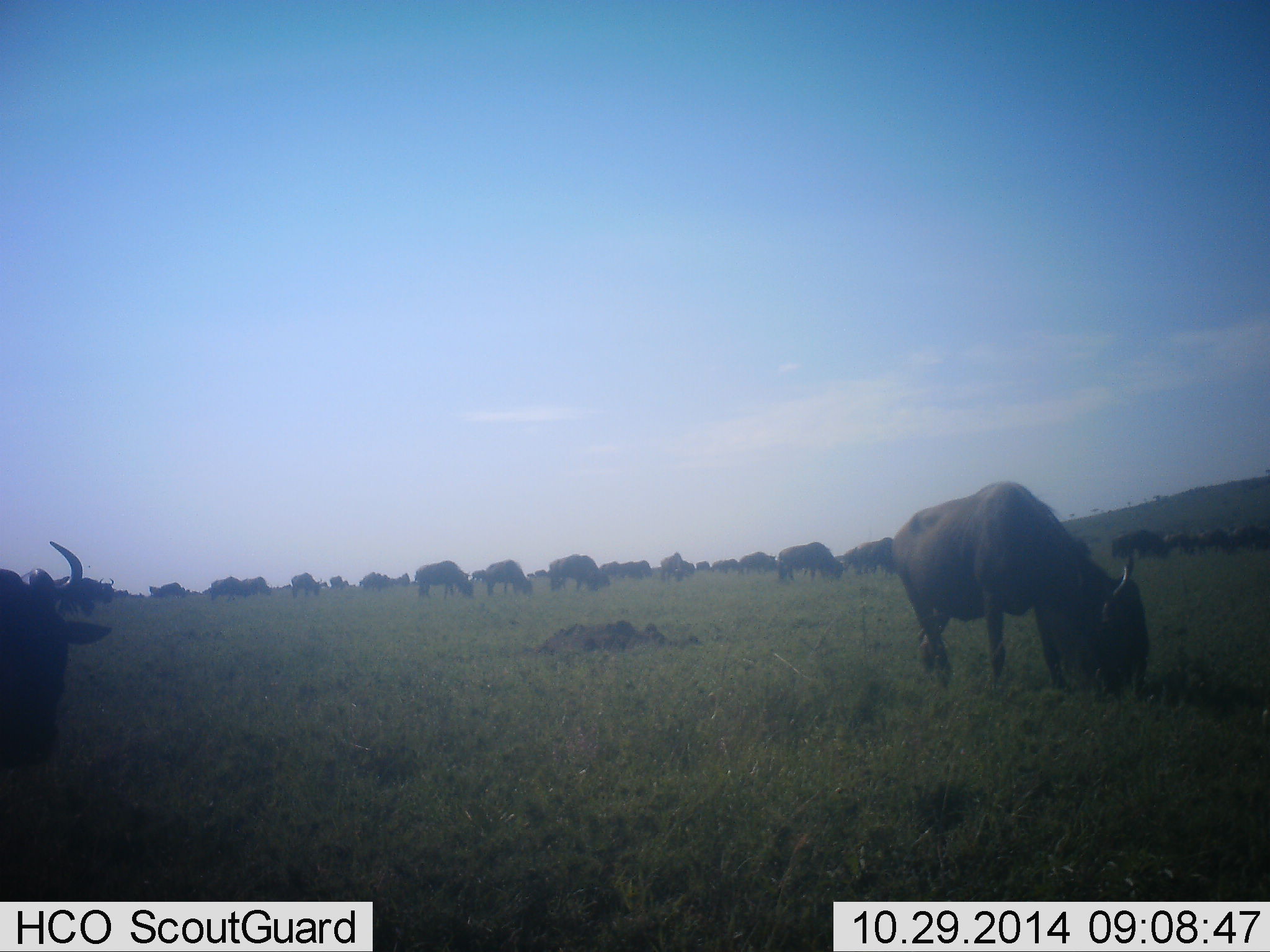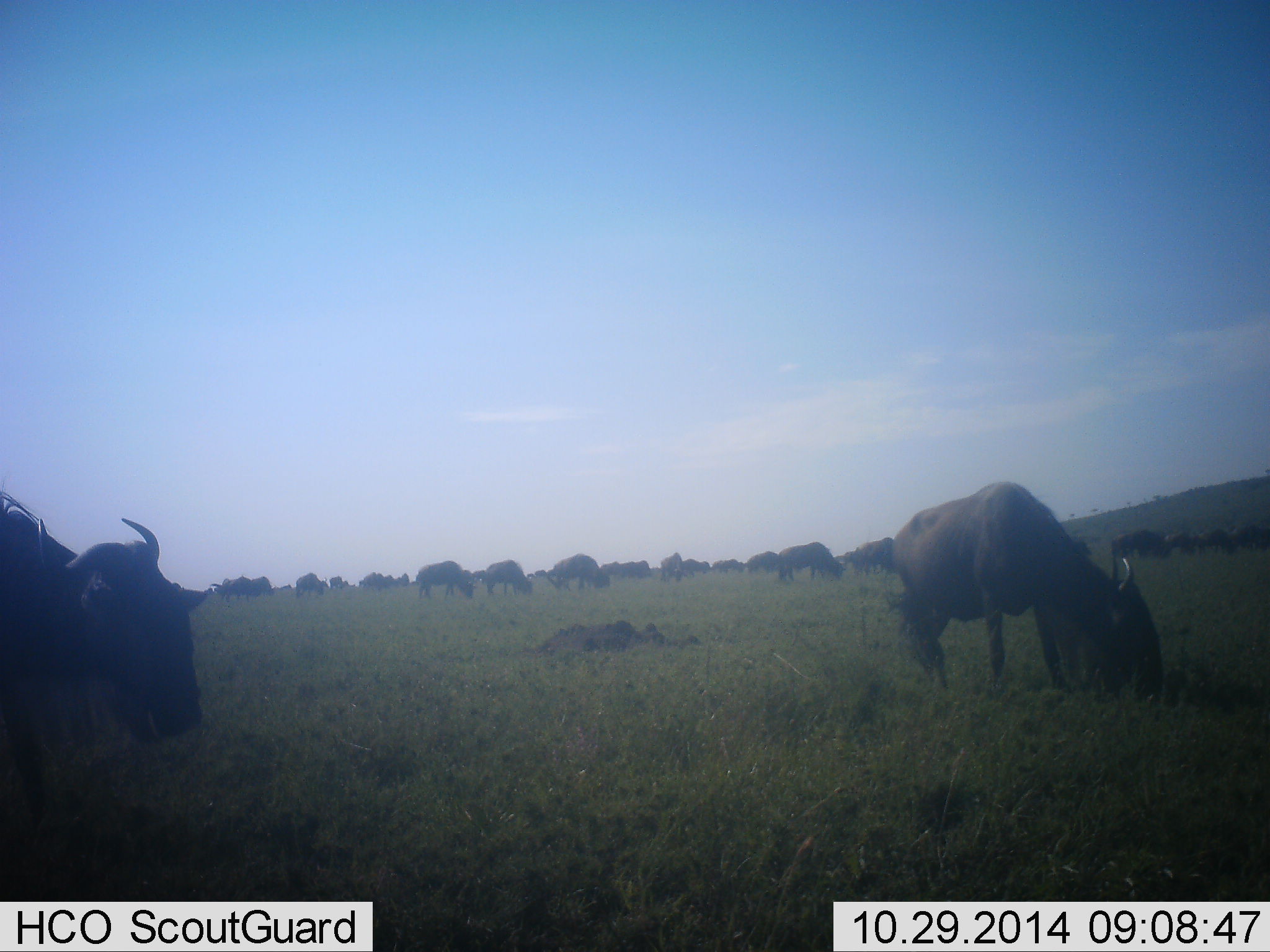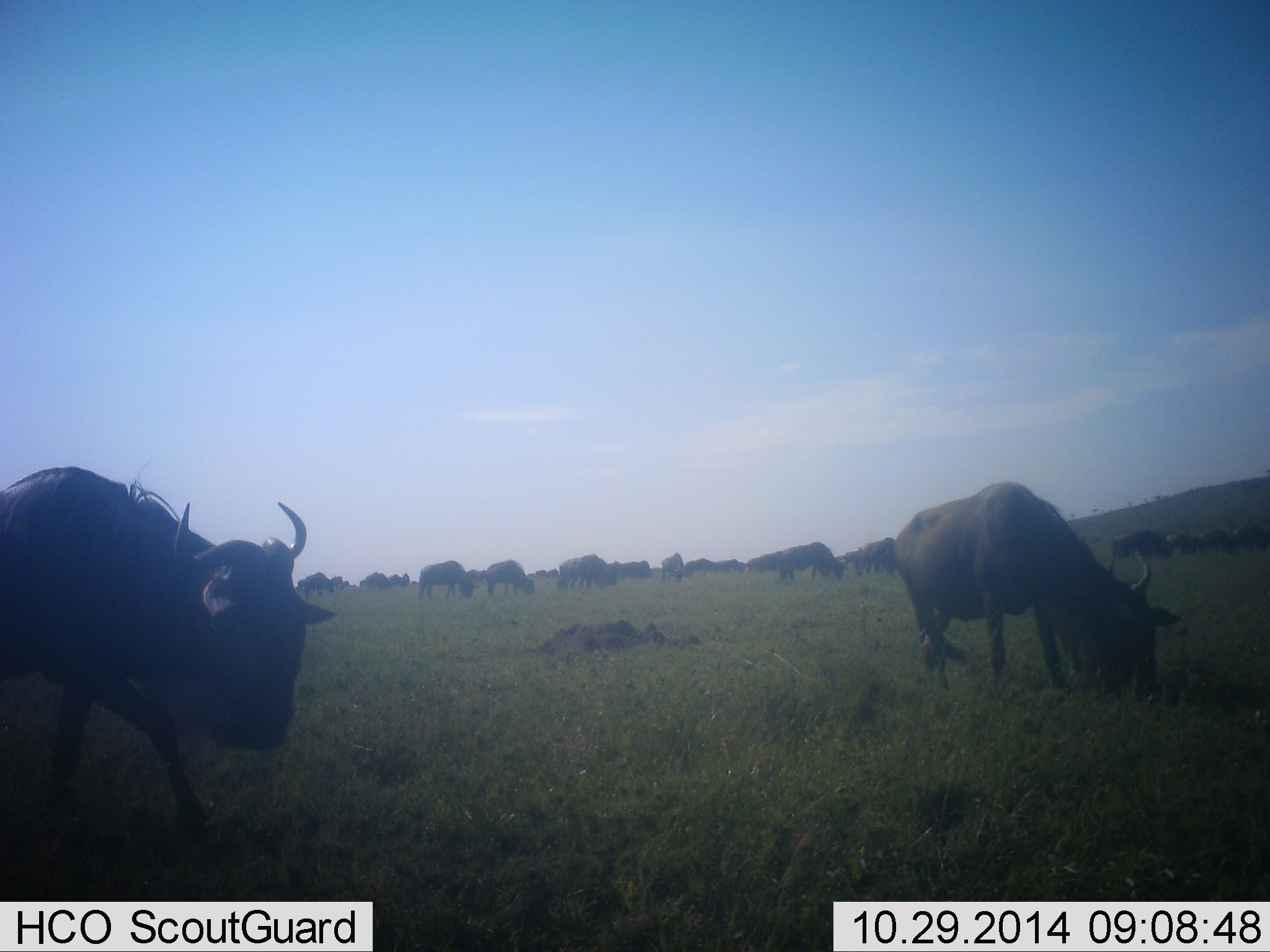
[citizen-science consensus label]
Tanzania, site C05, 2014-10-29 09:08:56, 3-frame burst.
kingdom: Animalia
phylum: Chordata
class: Mammalia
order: Artiodactyla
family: Bovidae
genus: Connochaetes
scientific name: Connochaetes taurinus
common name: blue wildebeest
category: wildebeest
Wildebeest (blue wildebeest) (Connochaetes taurinus), count 11-50. Behavior (volunteer vote fractions): standing 30%, resting 10%, moving 20%, interacting 0%. Young present (vote fraction): 0%. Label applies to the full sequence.